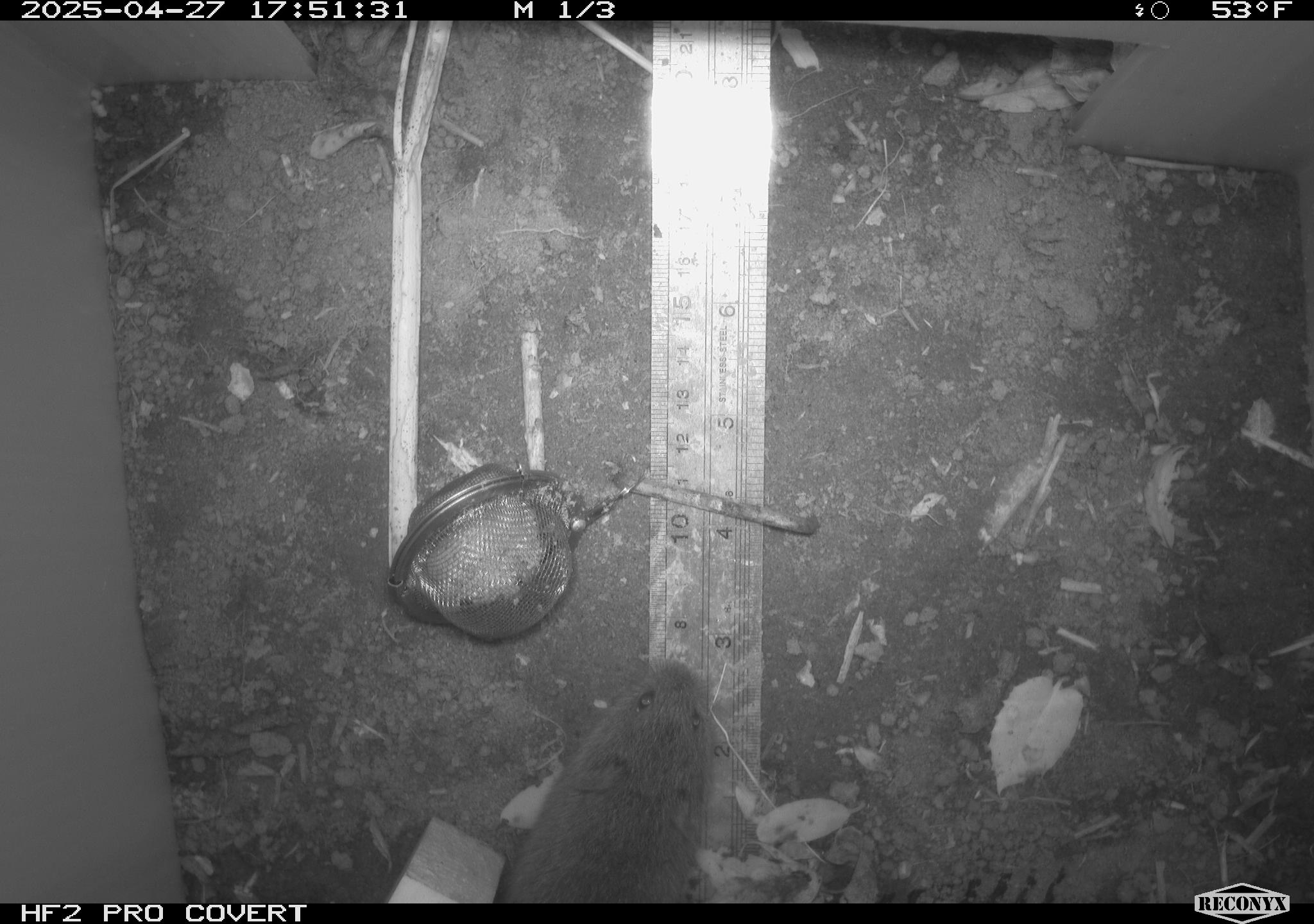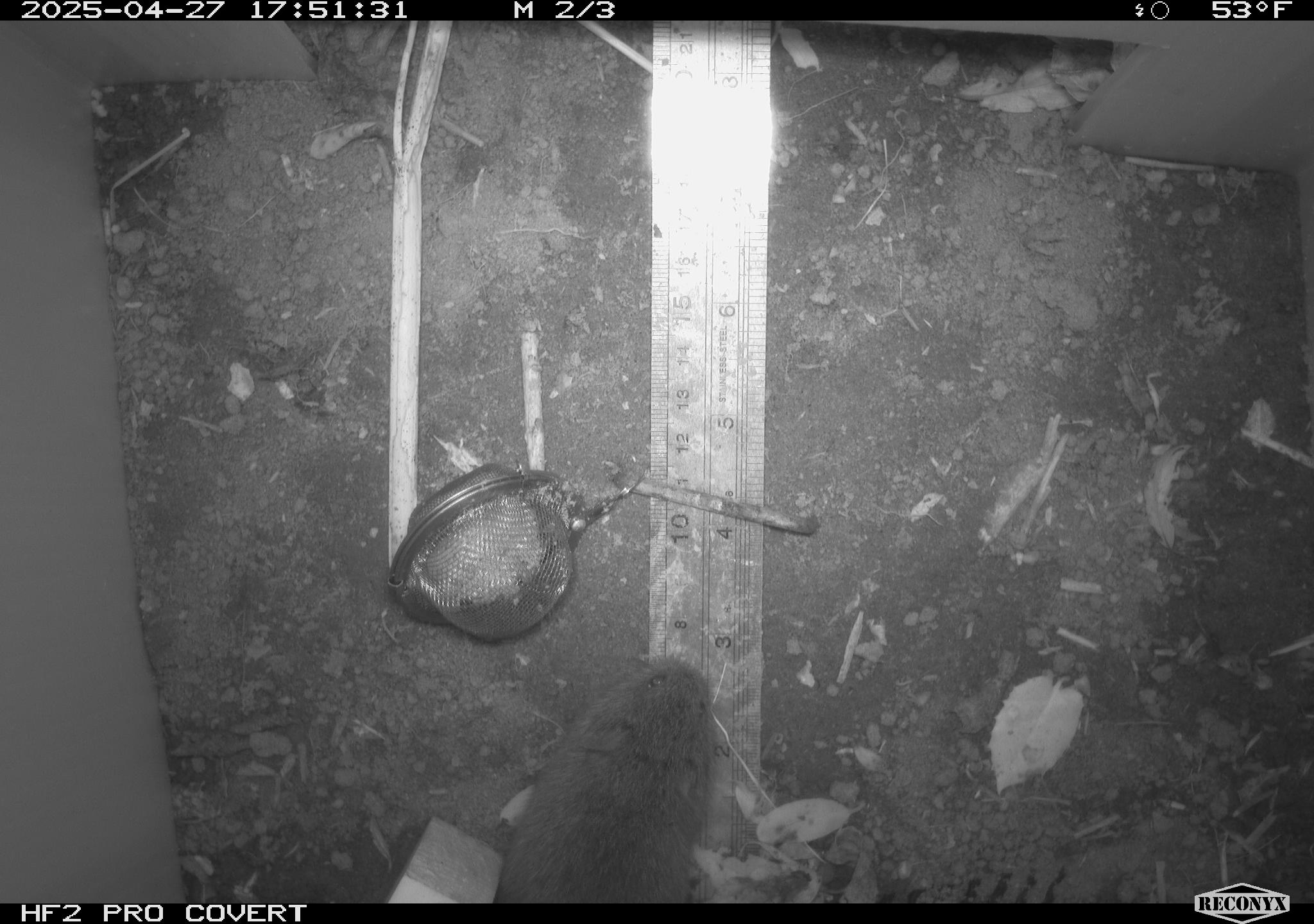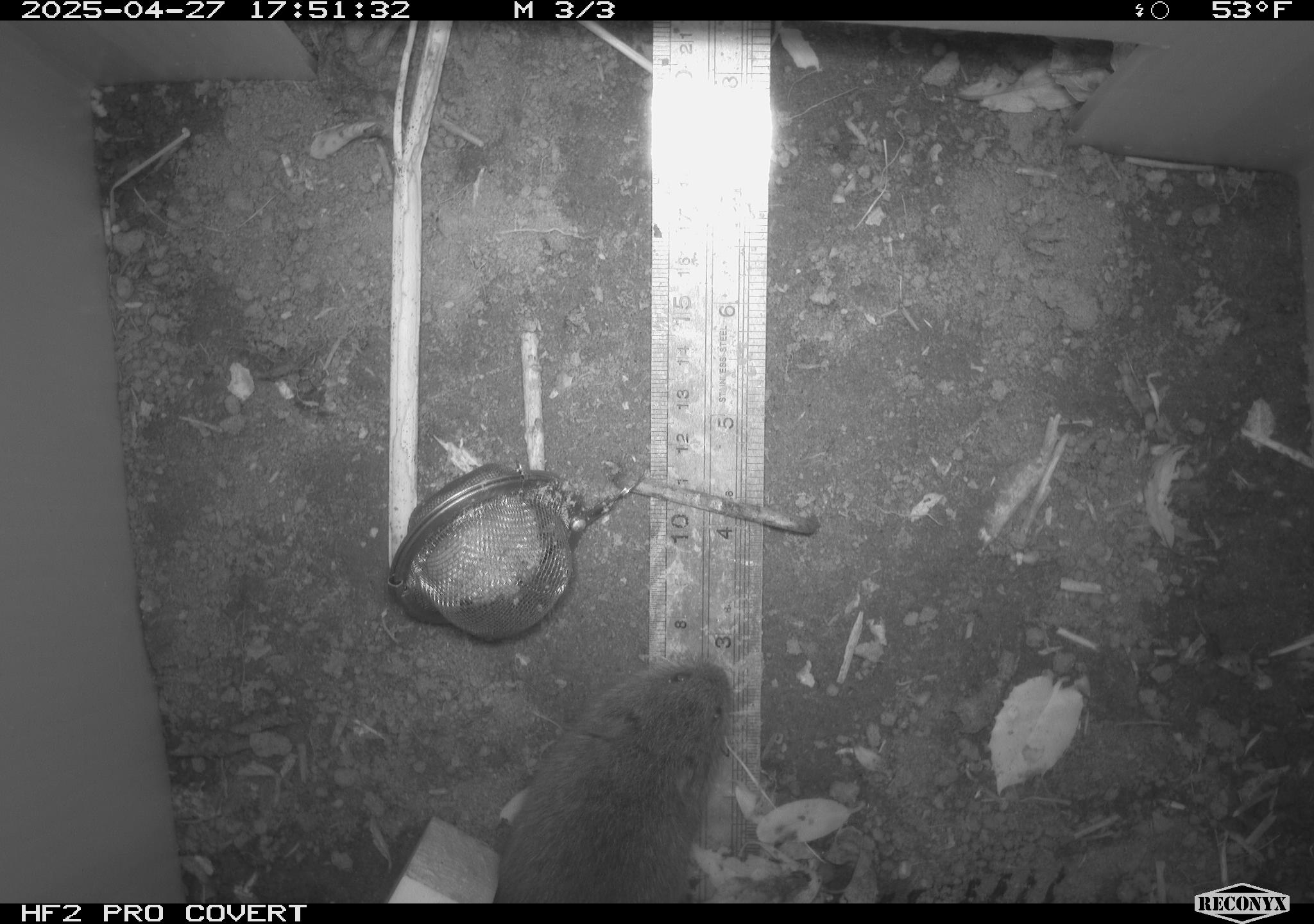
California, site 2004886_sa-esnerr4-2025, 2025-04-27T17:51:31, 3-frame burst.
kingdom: Animalia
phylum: Chordata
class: Mammalia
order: Rodentia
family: Cricetidae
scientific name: Arvicolinae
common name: voles, lemmings, and muskrats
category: arvicolinae subfamily